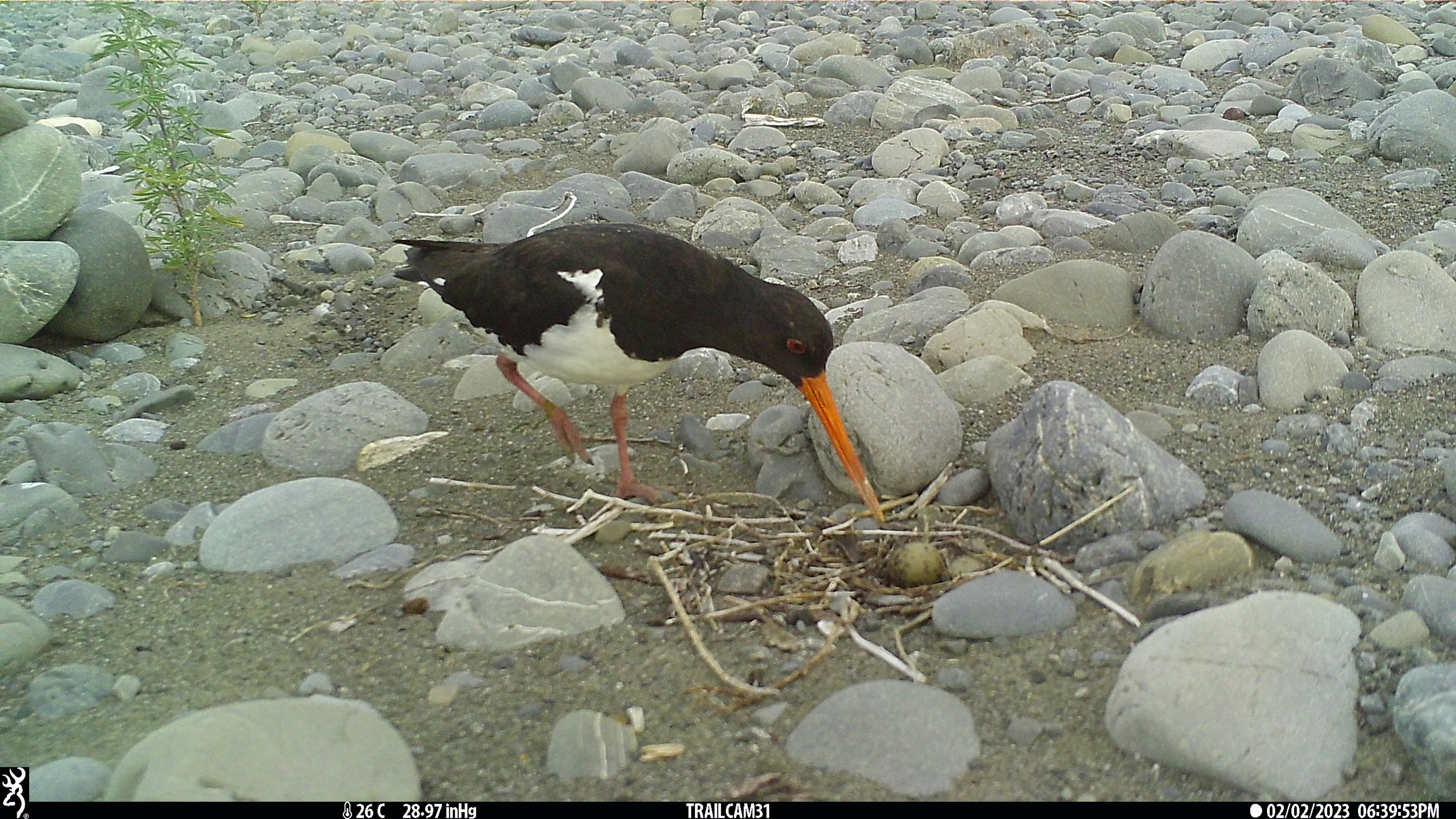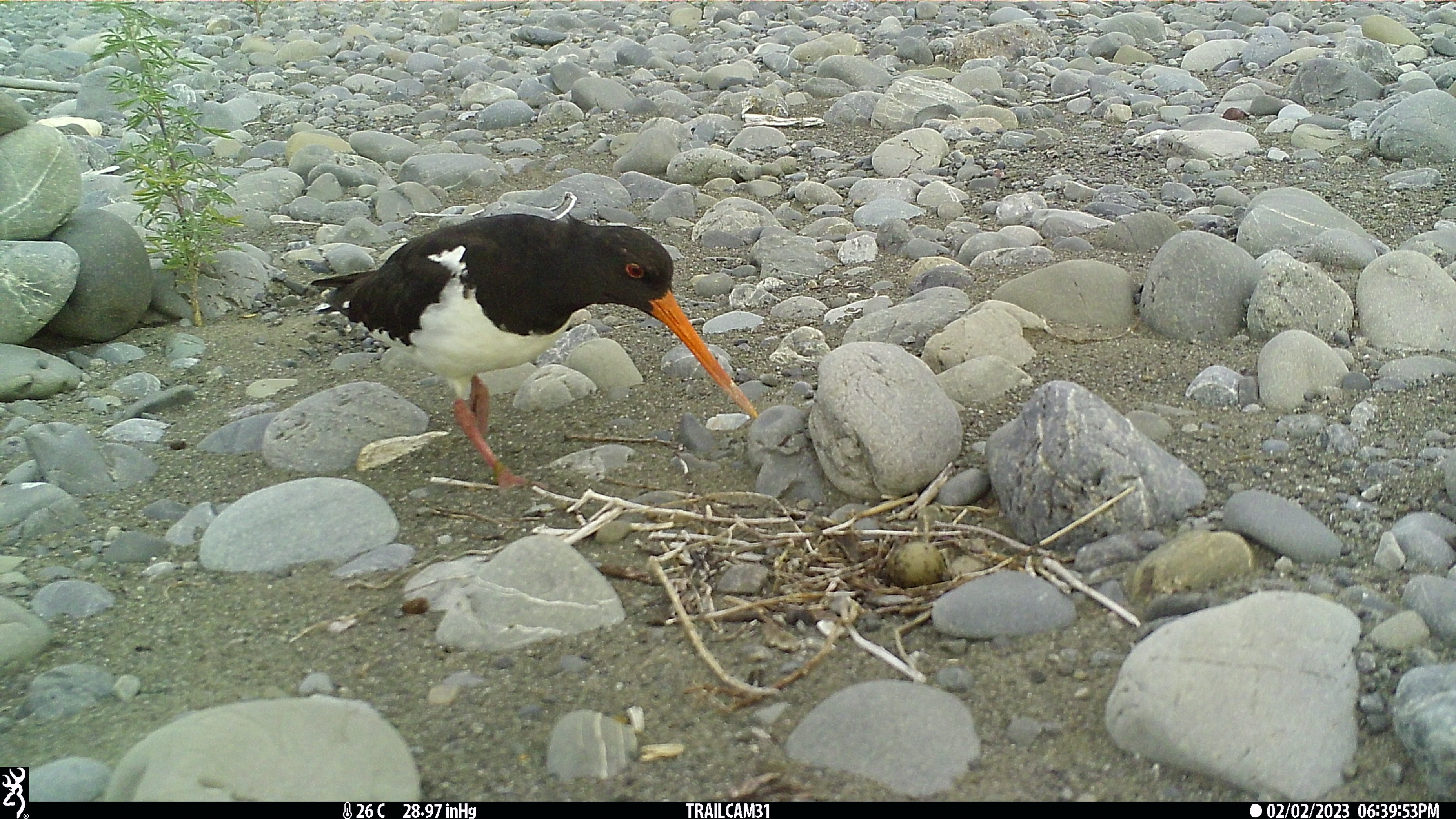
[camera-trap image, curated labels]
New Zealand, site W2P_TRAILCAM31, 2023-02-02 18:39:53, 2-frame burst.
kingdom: Animalia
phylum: Chordata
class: Aves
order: Charadriiformes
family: Haematopodidae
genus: Haematopus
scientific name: Haematopus unicolor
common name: variable oystercatcher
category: oystercatcher